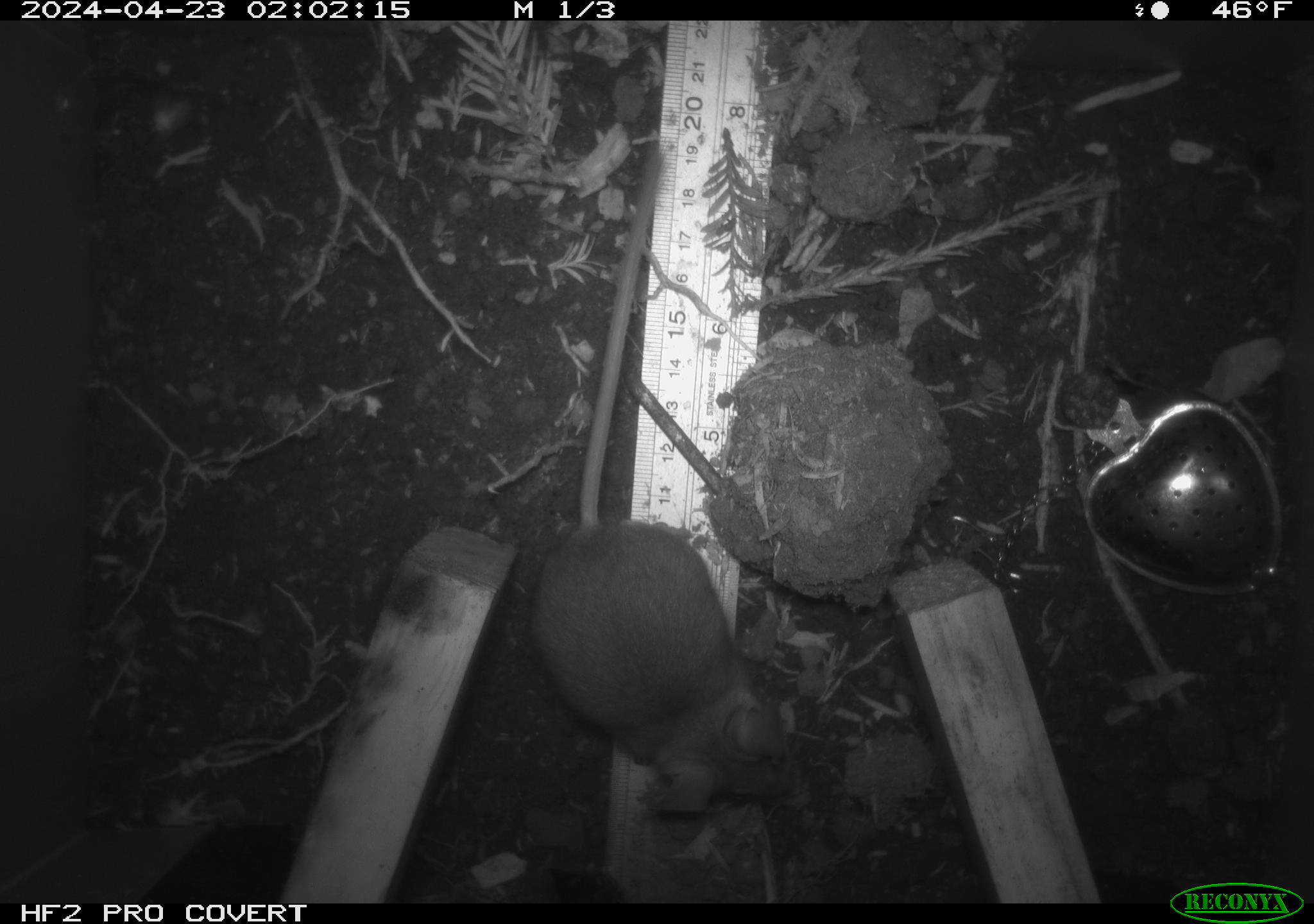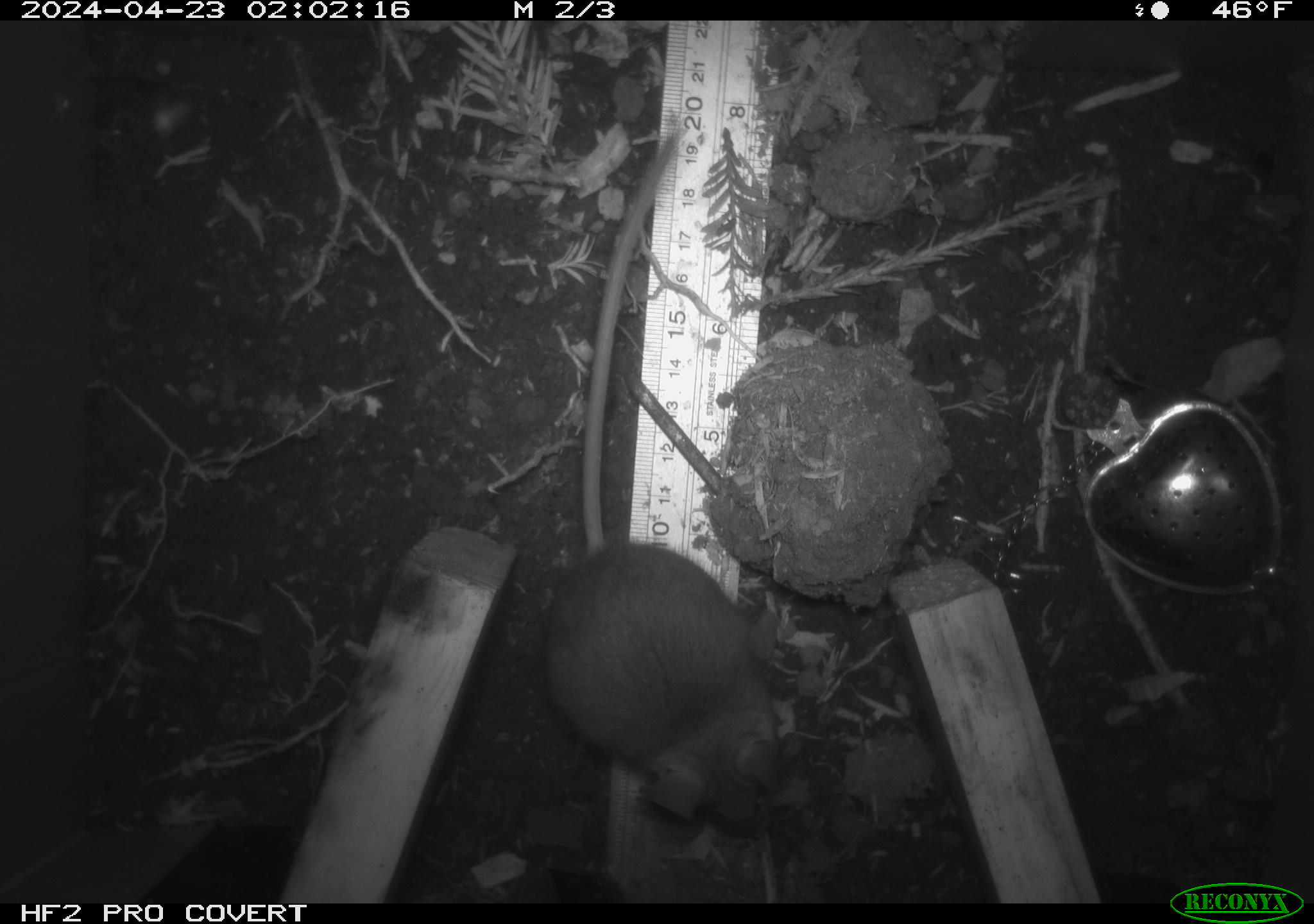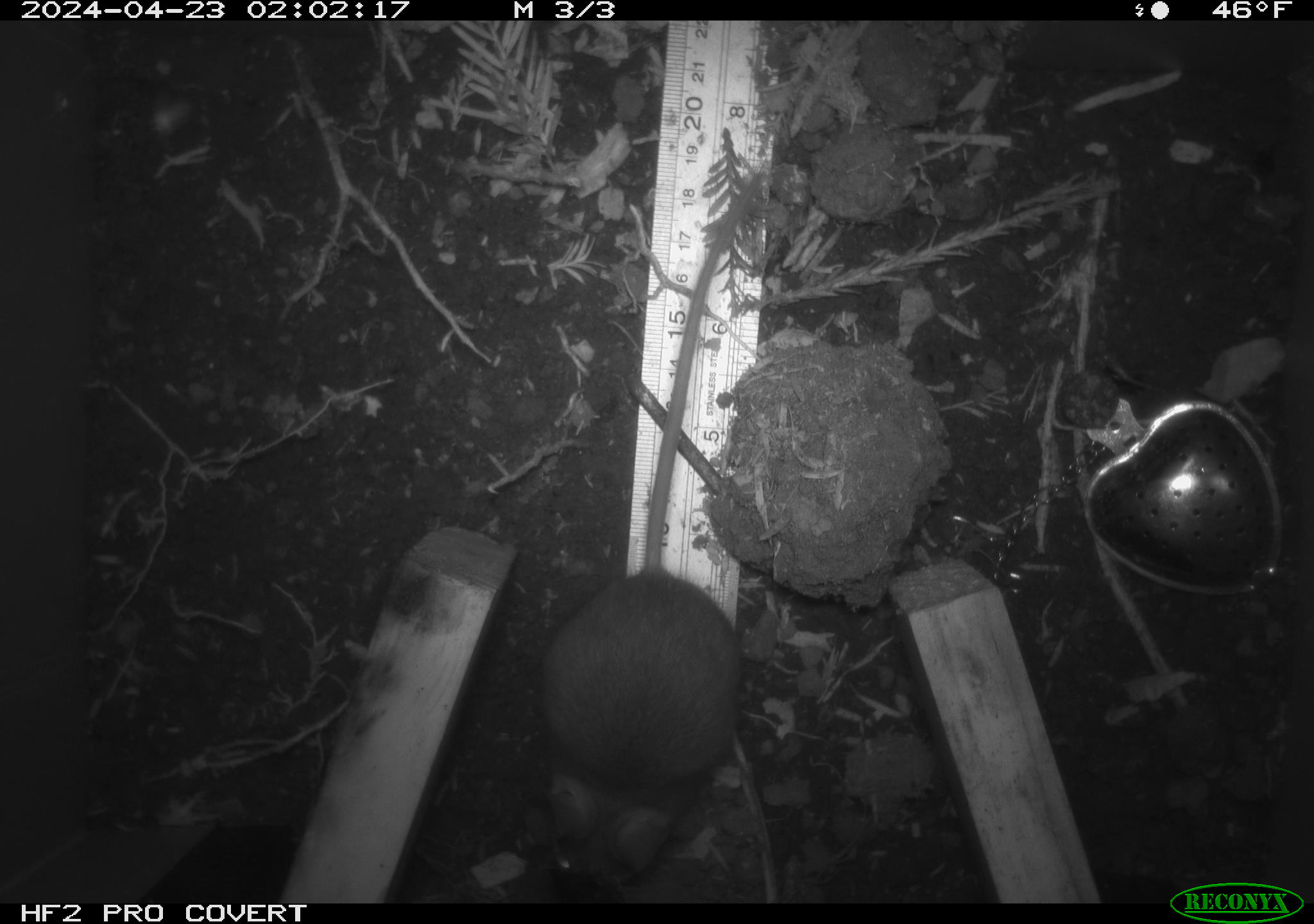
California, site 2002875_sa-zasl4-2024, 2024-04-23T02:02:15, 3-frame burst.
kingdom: Animalia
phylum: Chordata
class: Mammalia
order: Rodentia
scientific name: Rodentia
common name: rodent